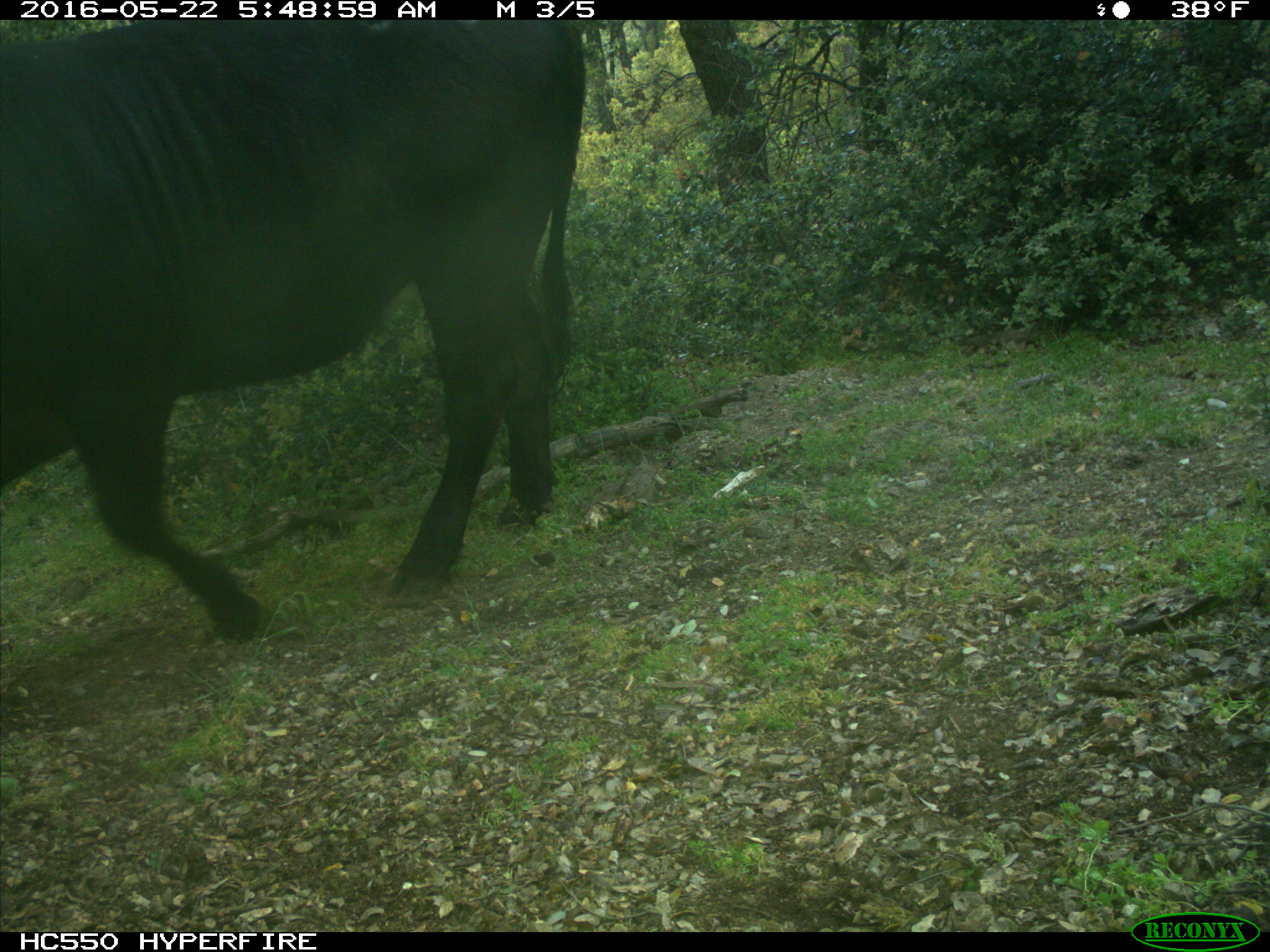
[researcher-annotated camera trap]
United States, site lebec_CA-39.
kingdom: Animalia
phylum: Chordata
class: Mammalia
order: Artiodactyla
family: Bovidae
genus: Bos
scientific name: Bos taurus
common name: domestic cow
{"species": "Bos taurus (domestic cow)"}